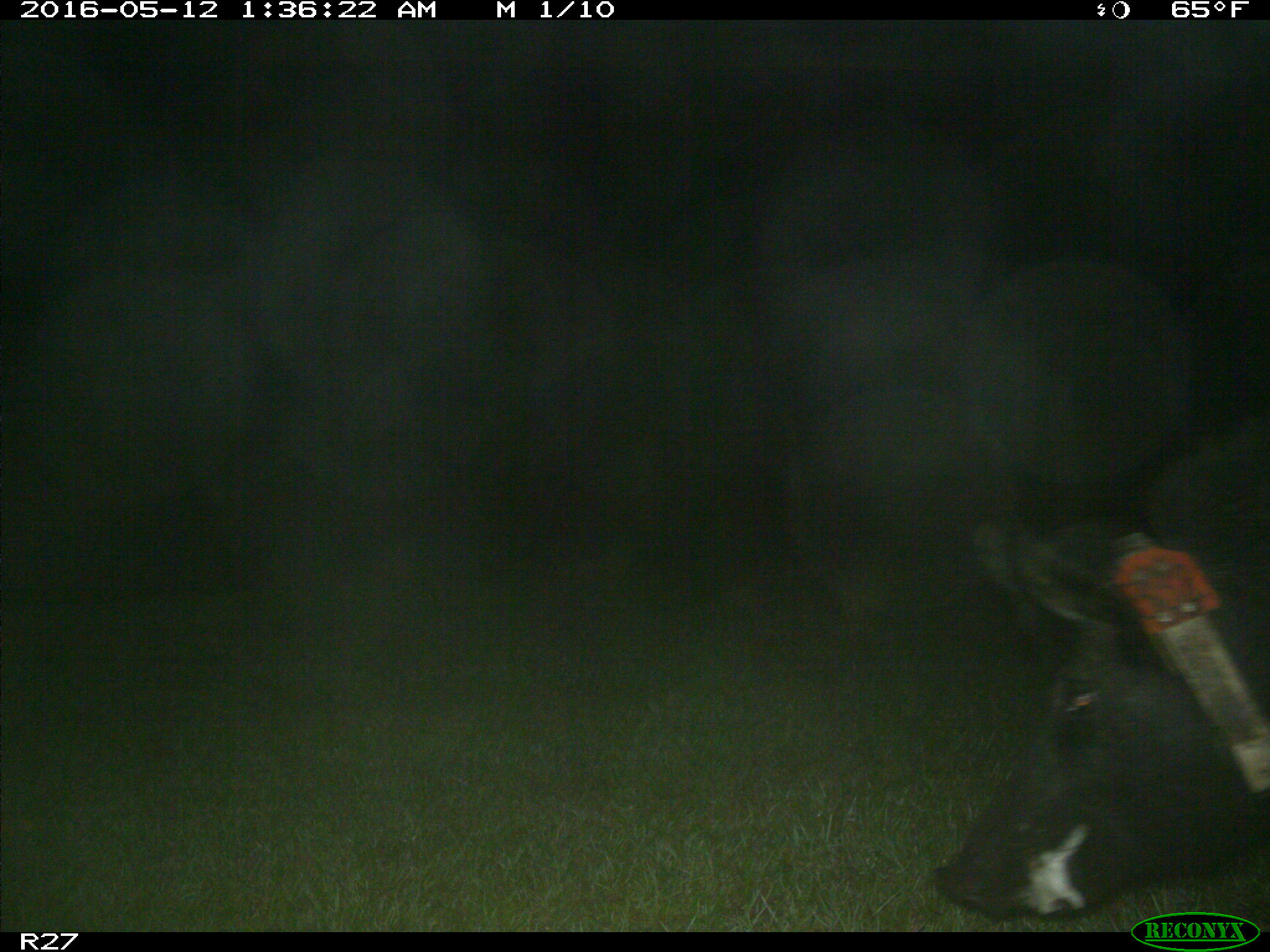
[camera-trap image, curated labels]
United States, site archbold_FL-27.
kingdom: Animalia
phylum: Chordata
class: Mammalia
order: Artiodactyla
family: Suidae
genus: Sus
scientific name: Sus scrofa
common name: wild boar